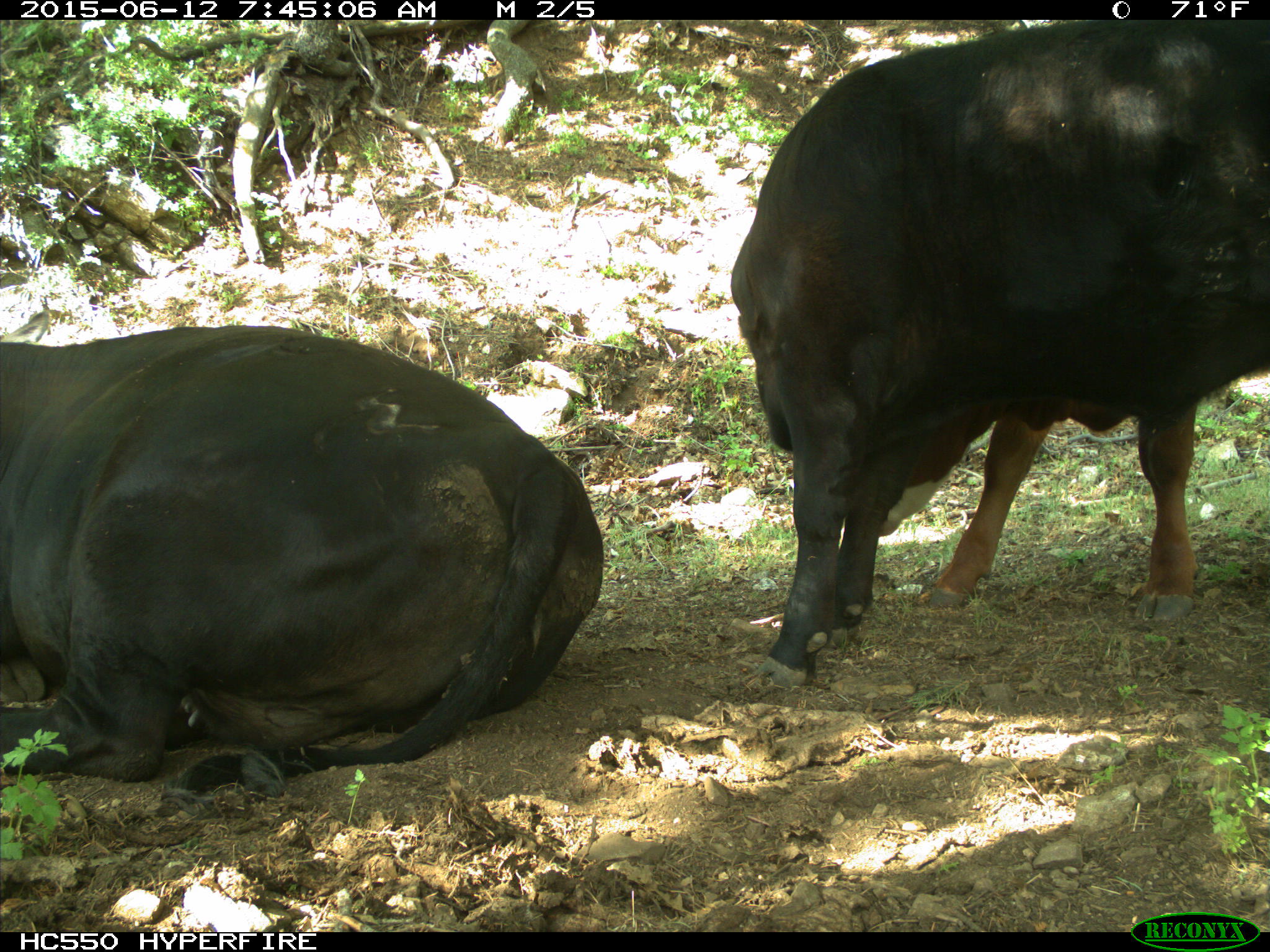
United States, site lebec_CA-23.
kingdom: Animalia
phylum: Chordata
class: Mammalia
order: Artiodactyla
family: Bovidae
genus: Bos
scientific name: Bos taurus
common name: domestic cow